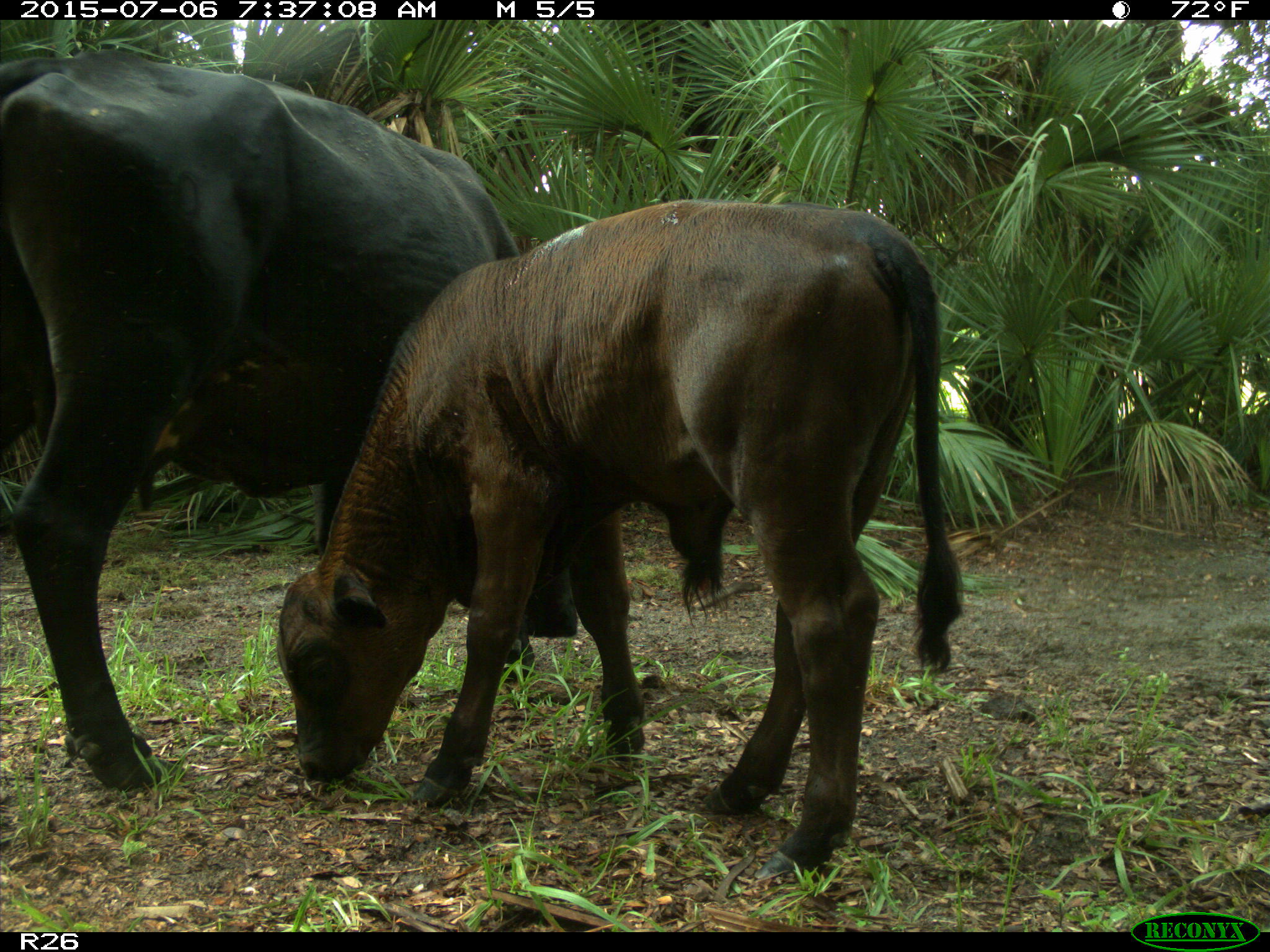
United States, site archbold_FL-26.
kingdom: Animalia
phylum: Chordata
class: Mammalia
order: Artiodactyla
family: Bovidae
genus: Bos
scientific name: Bos taurus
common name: domestic cow